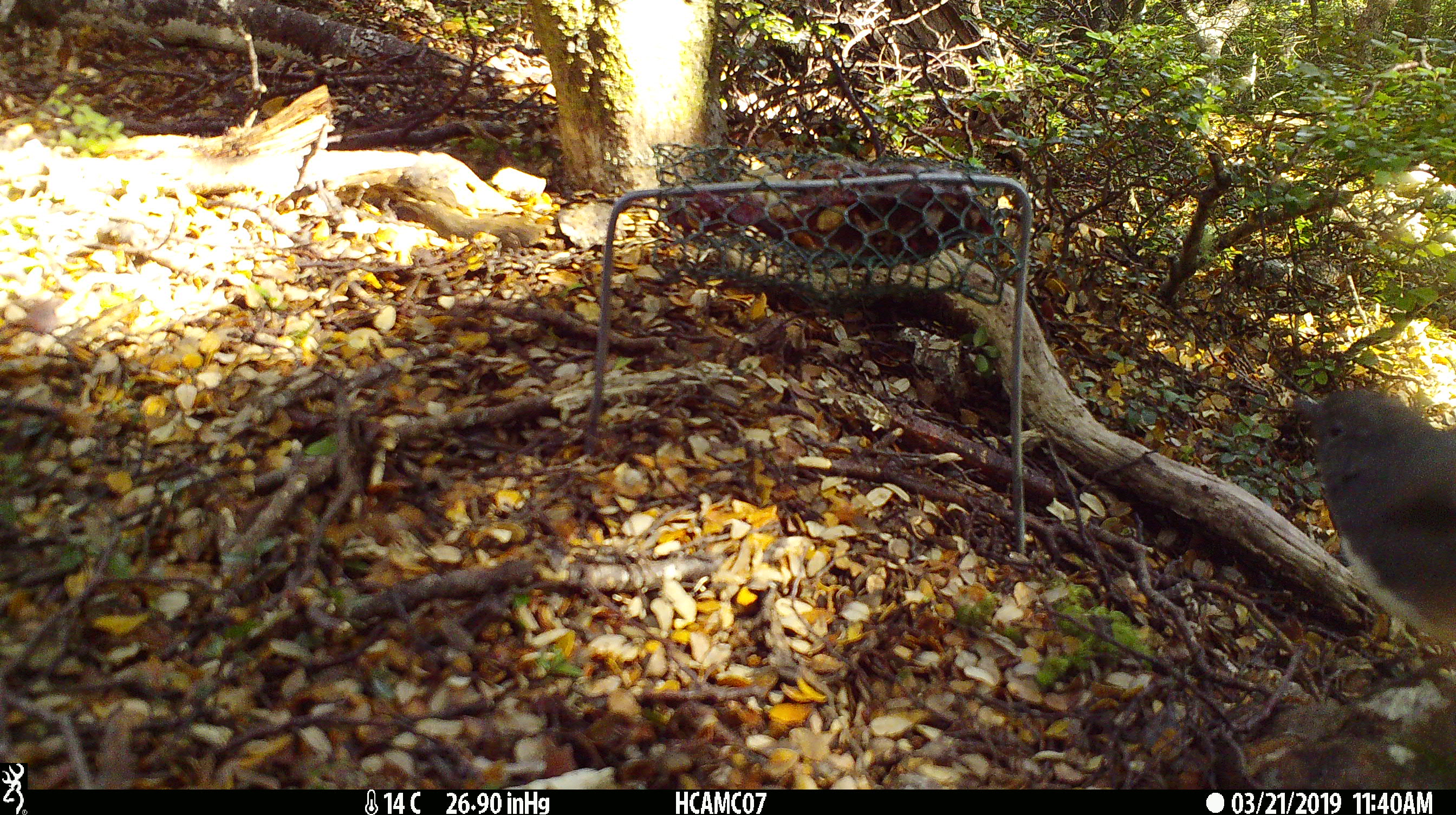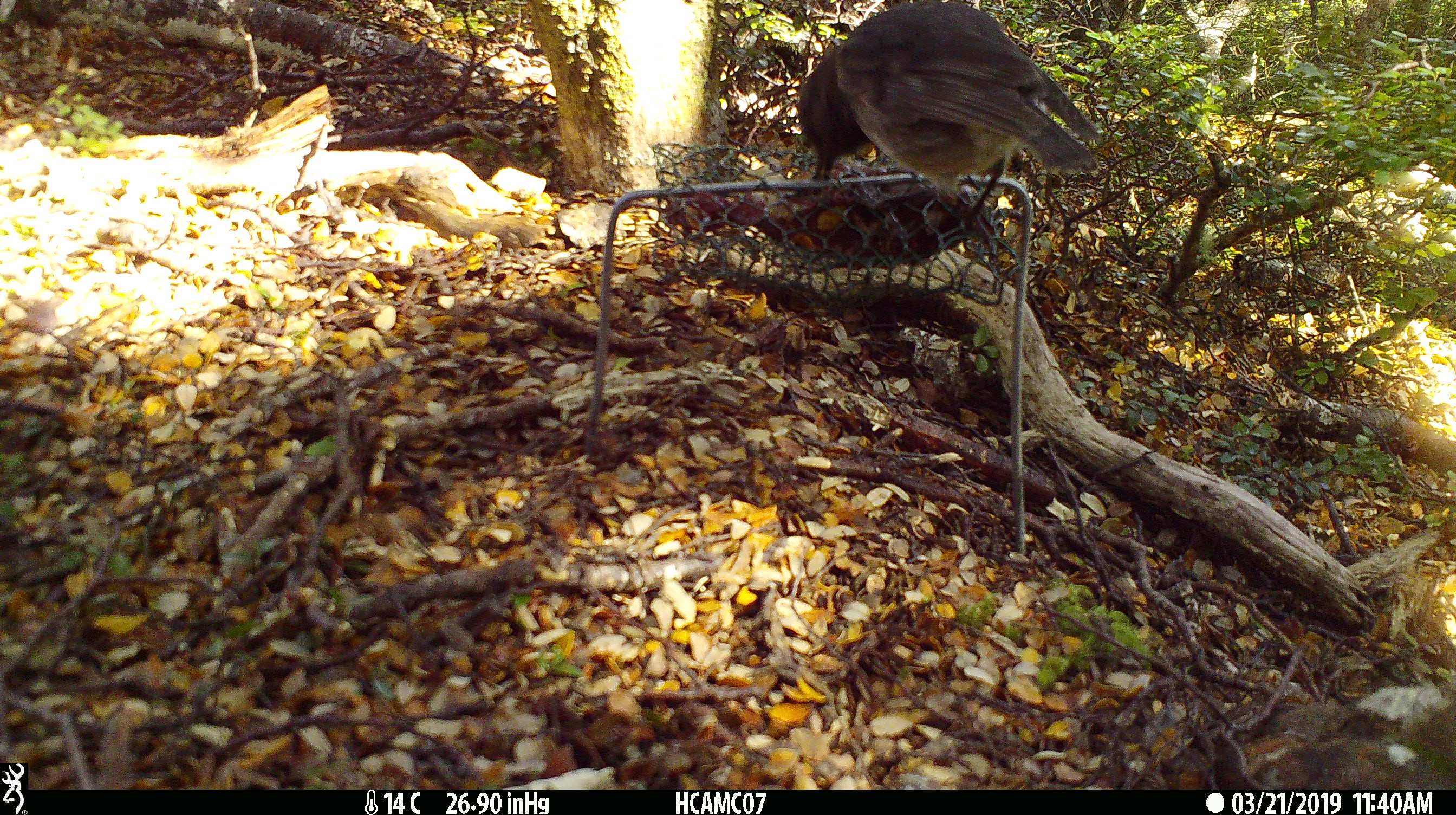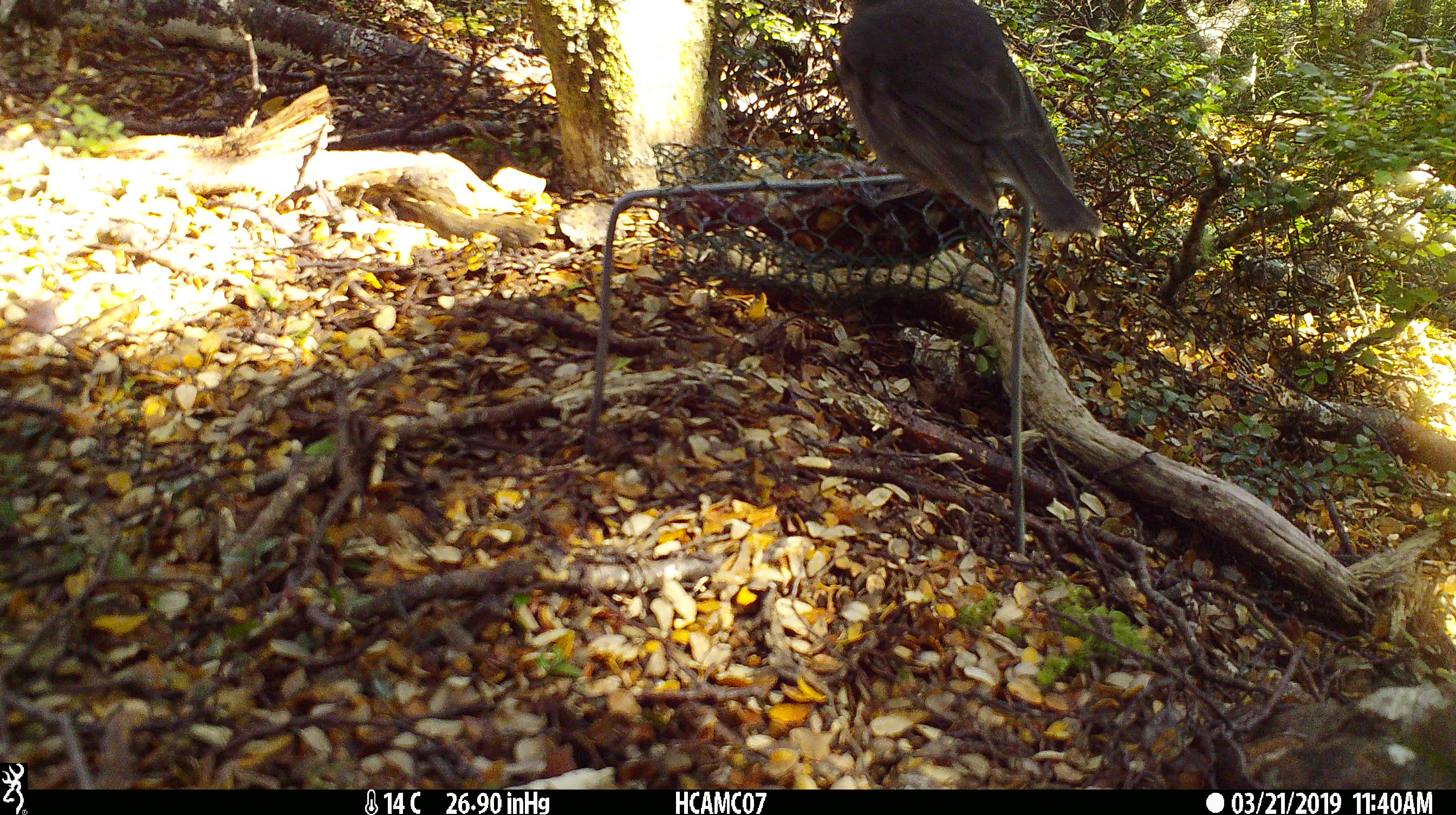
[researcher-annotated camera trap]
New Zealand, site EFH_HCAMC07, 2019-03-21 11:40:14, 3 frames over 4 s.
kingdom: Animalia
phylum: Chordata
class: Aves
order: Passeriformes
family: Petroicidae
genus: Petroica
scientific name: Petroica australis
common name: new zealand robin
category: robin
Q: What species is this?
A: Robin (new zealand robin) (Petroica australis).